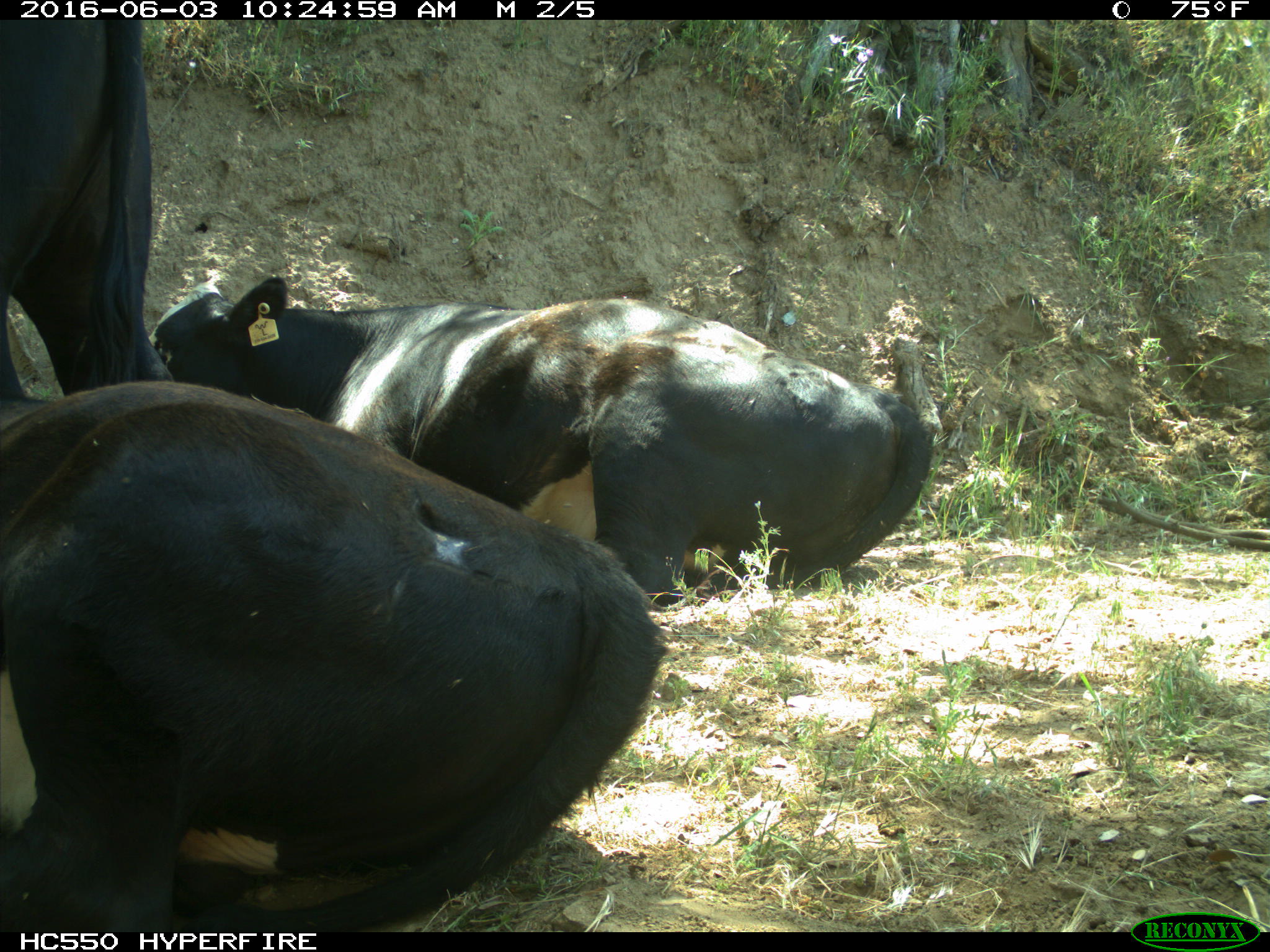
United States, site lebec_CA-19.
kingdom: Animalia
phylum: Chordata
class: Mammalia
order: Artiodactyla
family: Bovidae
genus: Bos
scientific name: Bos taurus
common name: domestic cow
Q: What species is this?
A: Bos taurus (domestic cow).